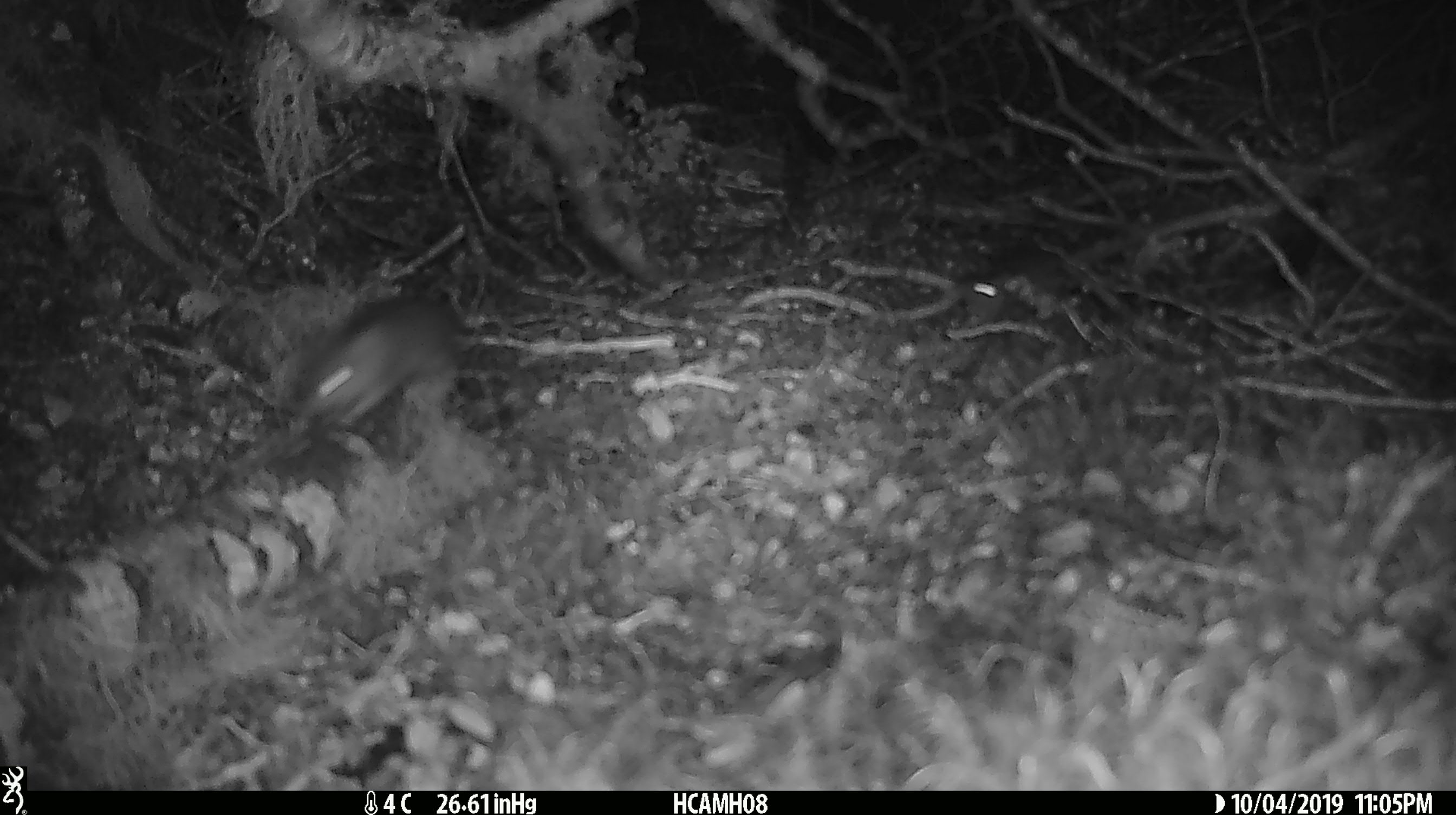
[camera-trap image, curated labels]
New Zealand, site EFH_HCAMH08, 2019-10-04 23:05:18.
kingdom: Animalia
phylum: Chordata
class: Mammalia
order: Rodentia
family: Muridae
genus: Mus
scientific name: Mus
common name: mouse